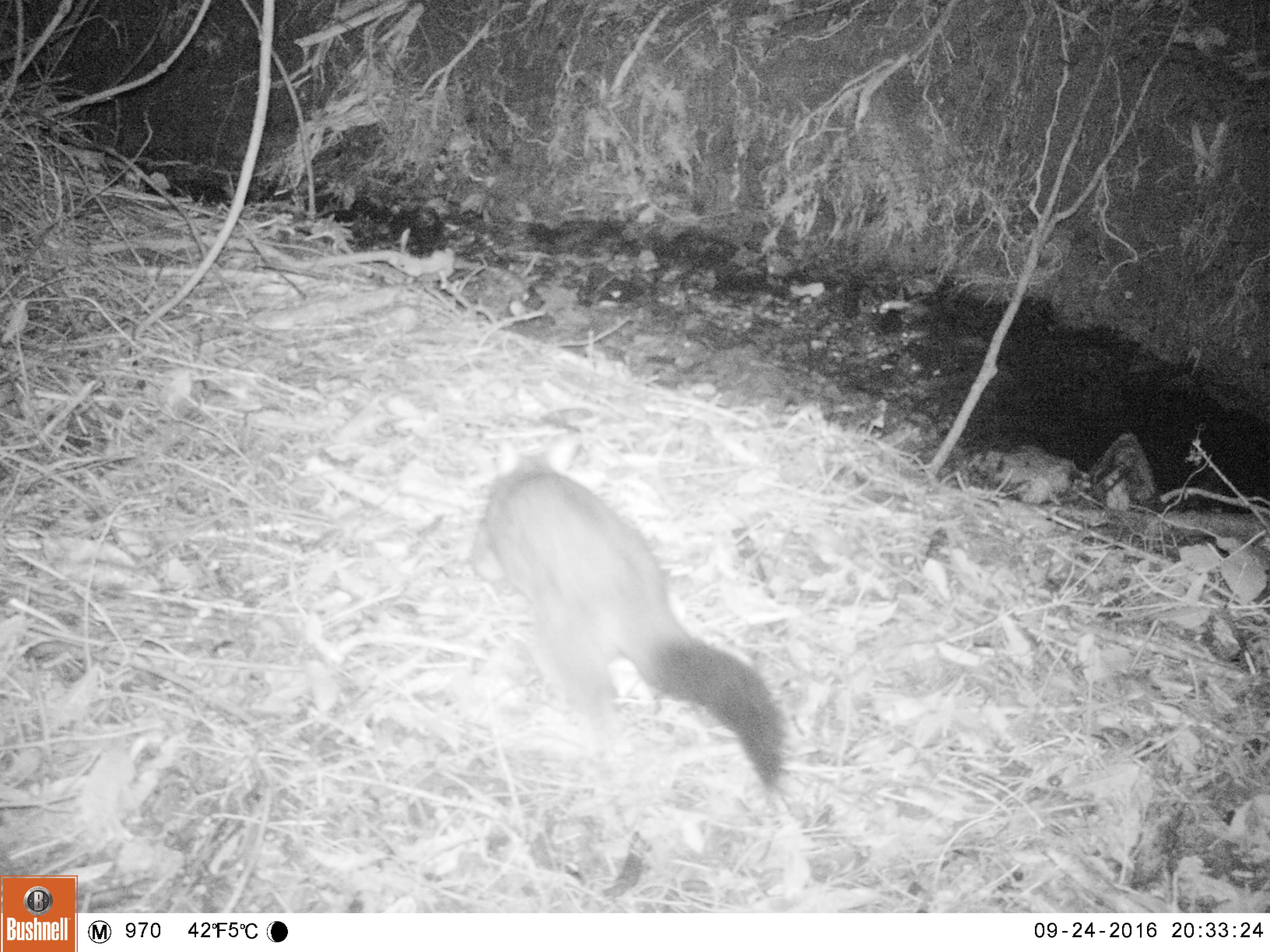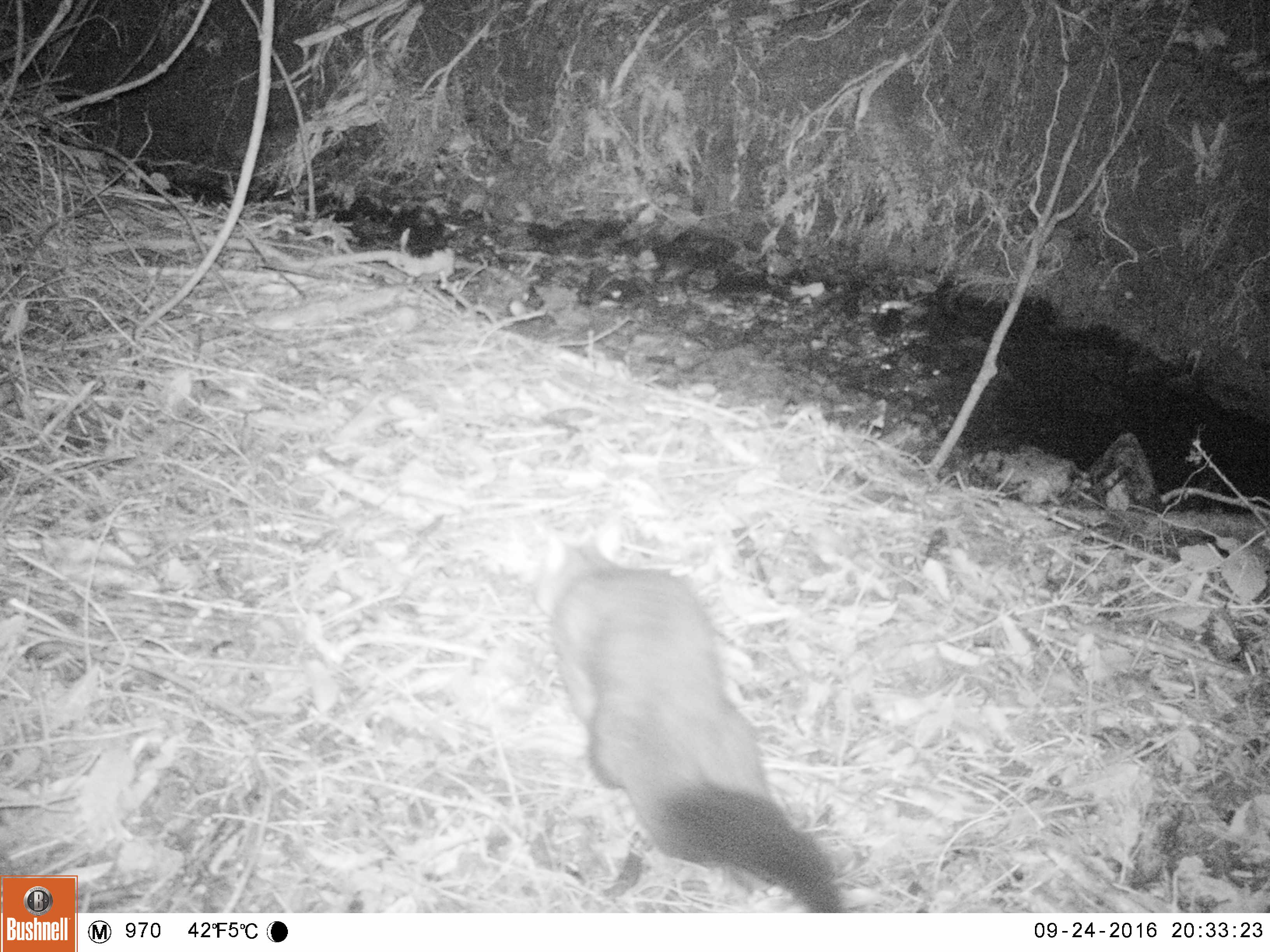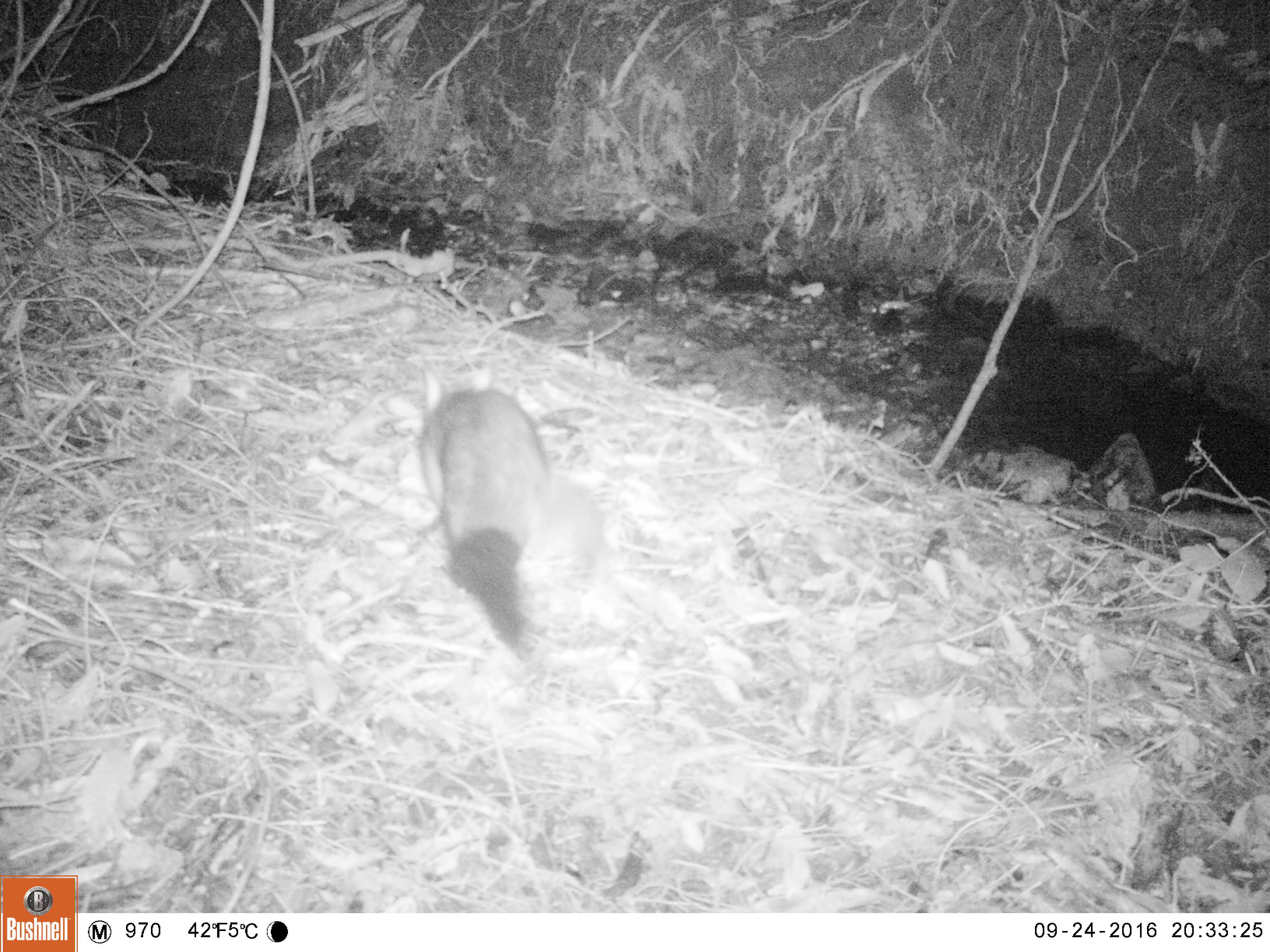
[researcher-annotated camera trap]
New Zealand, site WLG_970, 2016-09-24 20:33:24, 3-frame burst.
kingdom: Animalia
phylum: Chordata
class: Mammalia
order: Diprotodontia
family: Phalangeridae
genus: Trichosurus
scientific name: Trichosurus vulpecula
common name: common brushtail possum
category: possum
Possum (common brushtail possum) (Trichosurus vulpecula).